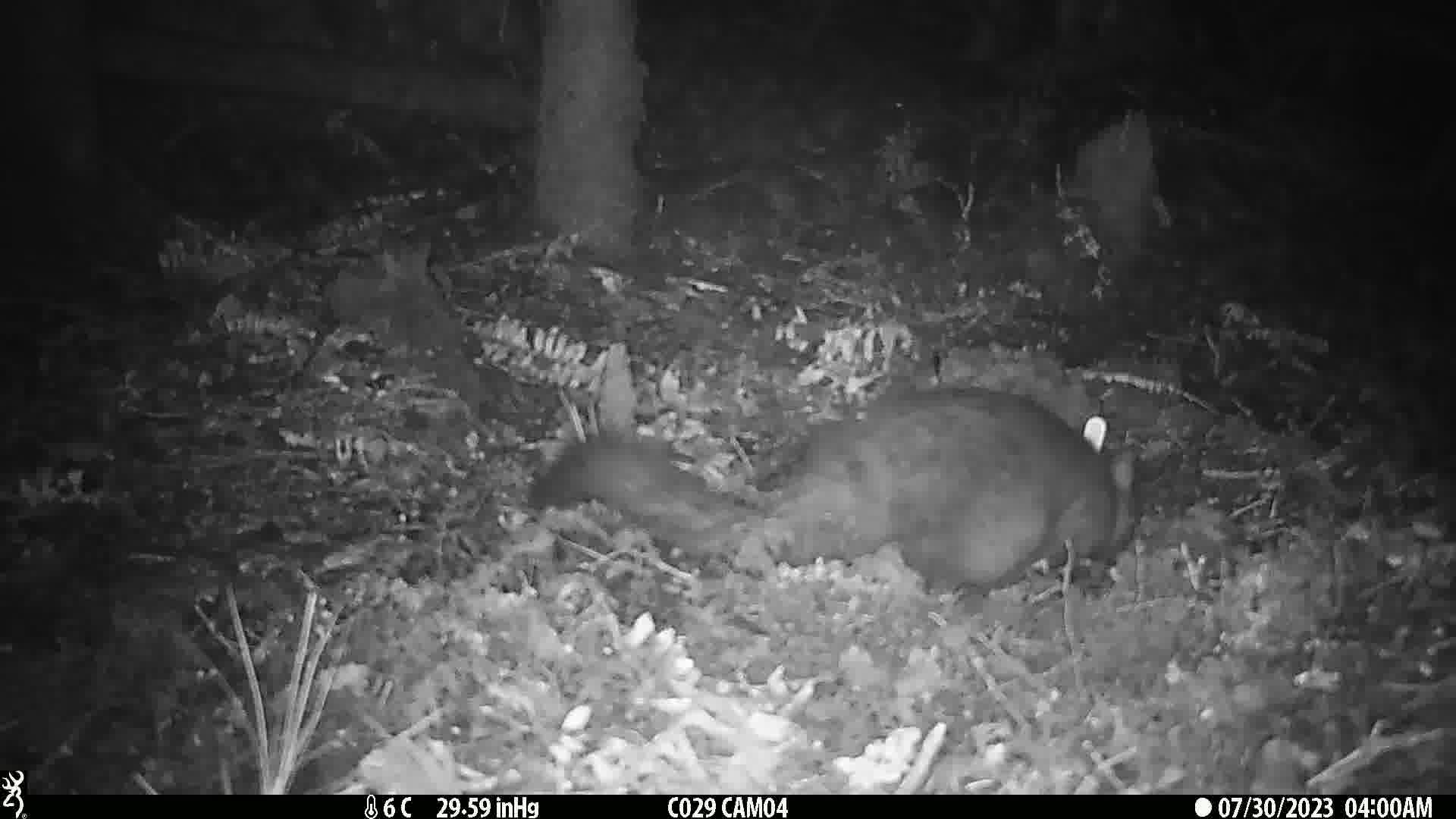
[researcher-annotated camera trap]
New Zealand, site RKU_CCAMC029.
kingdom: Animalia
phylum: Chordata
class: Mammalia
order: Diprotodontia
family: Phalangeridae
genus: Trichosurus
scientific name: Trichosurus vulpecula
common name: common brushtail possum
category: possum